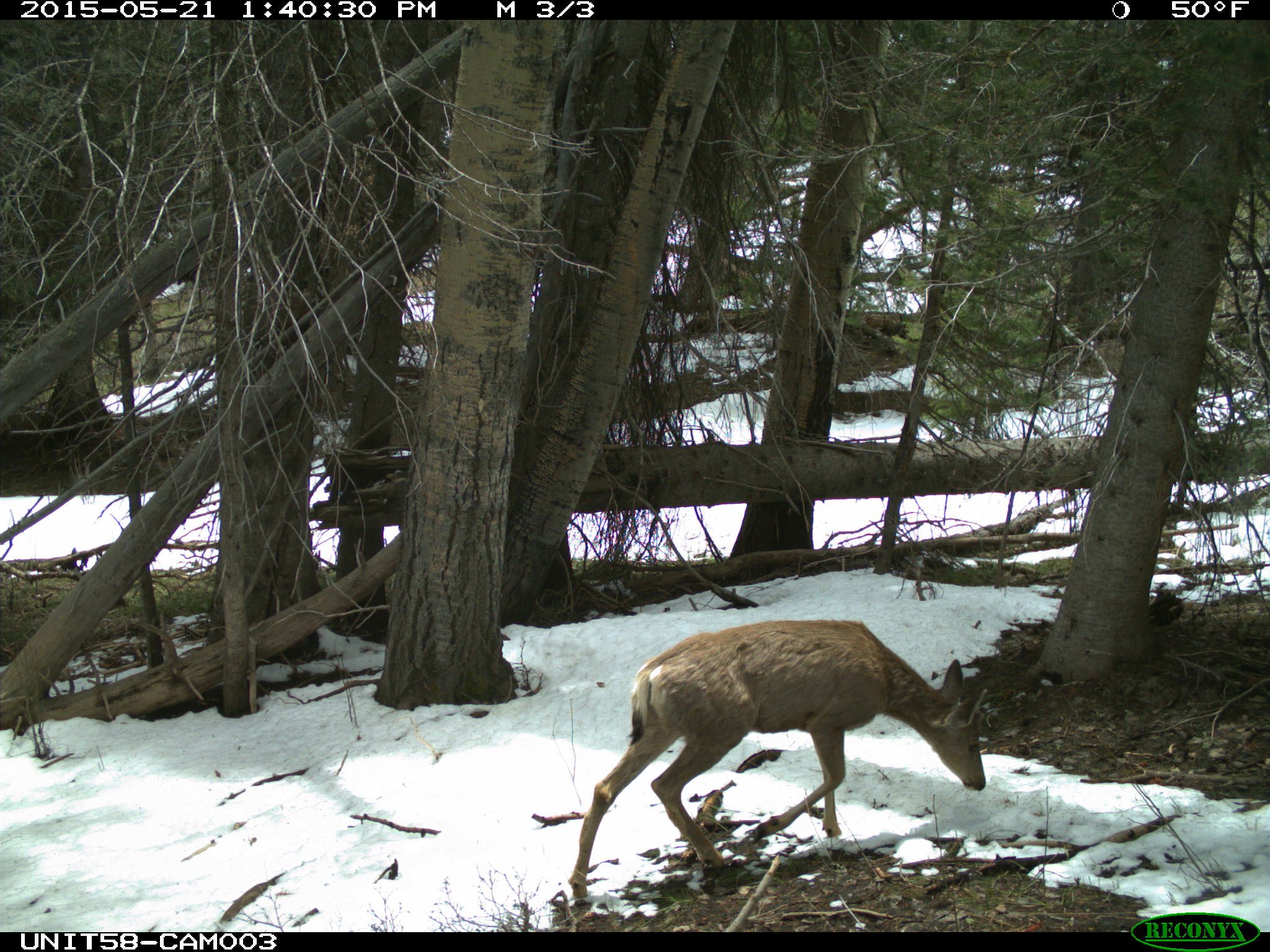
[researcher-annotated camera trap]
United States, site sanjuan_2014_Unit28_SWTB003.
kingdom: Animalia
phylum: Chordata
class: Mammalia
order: Artiodactyla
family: Cervidae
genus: Odocoileus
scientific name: Odocoileus hemionus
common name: mule deer